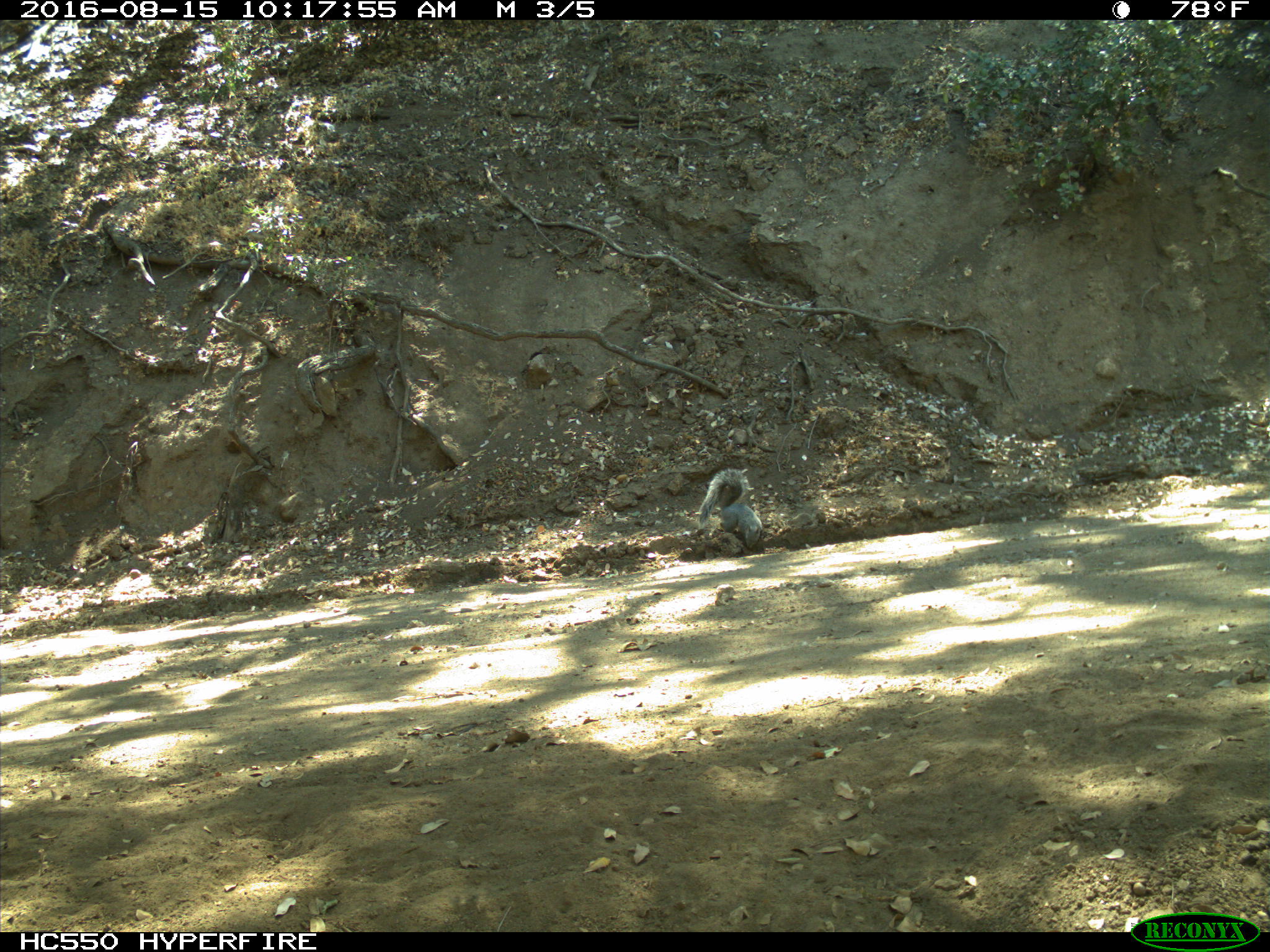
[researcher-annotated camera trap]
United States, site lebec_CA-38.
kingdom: Animalia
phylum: Chordata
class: Mammalia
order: Rodentia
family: Sciuridae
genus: Sciurus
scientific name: Sciurus carolinensis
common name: eastern gray squirrel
Sciurus carolinensis (eastern gray squirrel).